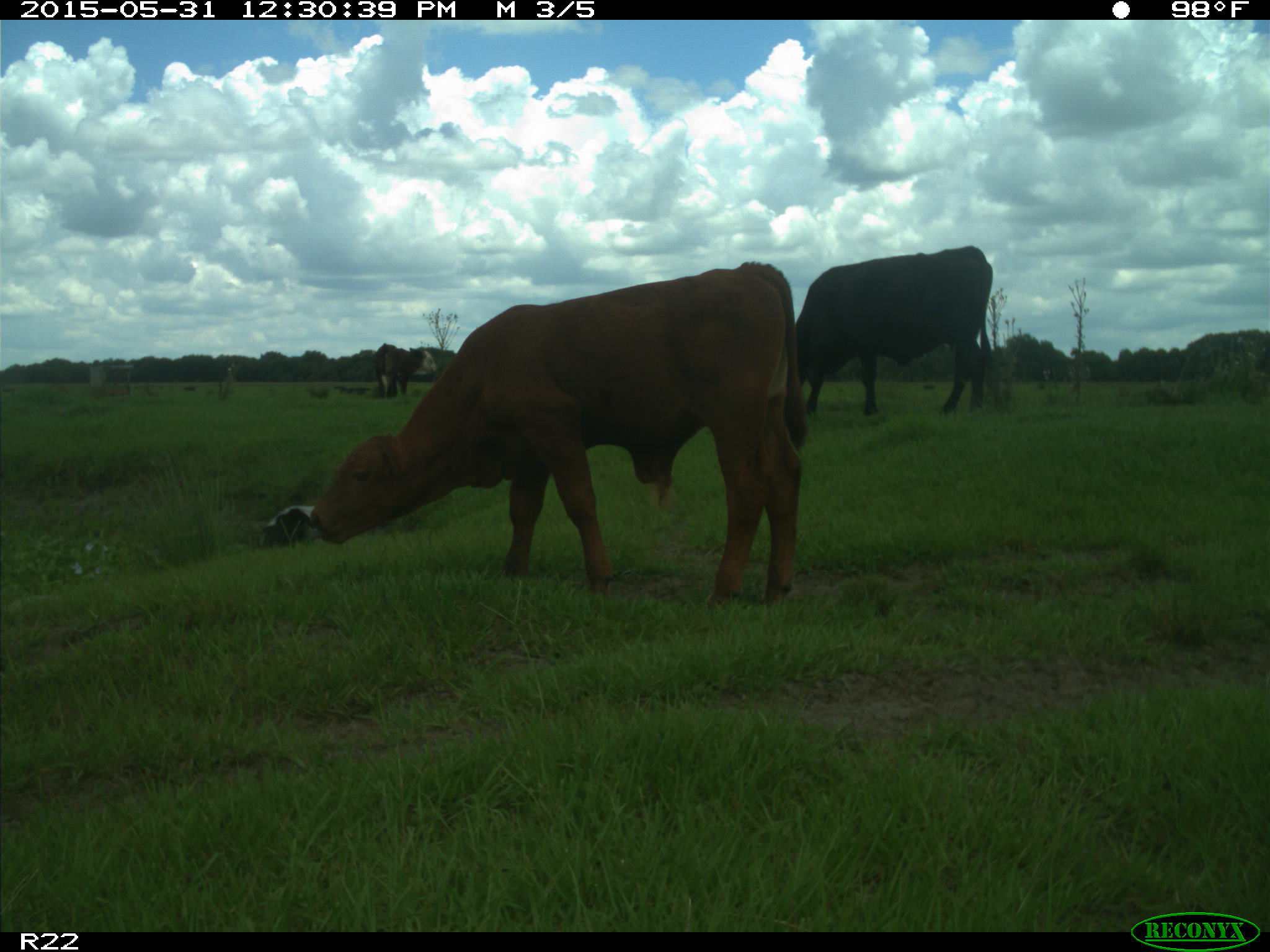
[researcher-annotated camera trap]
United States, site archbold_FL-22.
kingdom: Animalia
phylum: Chordata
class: Mammalia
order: Artiodactyla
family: Bovidae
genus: Bos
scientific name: Bos taurus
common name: domestic cow